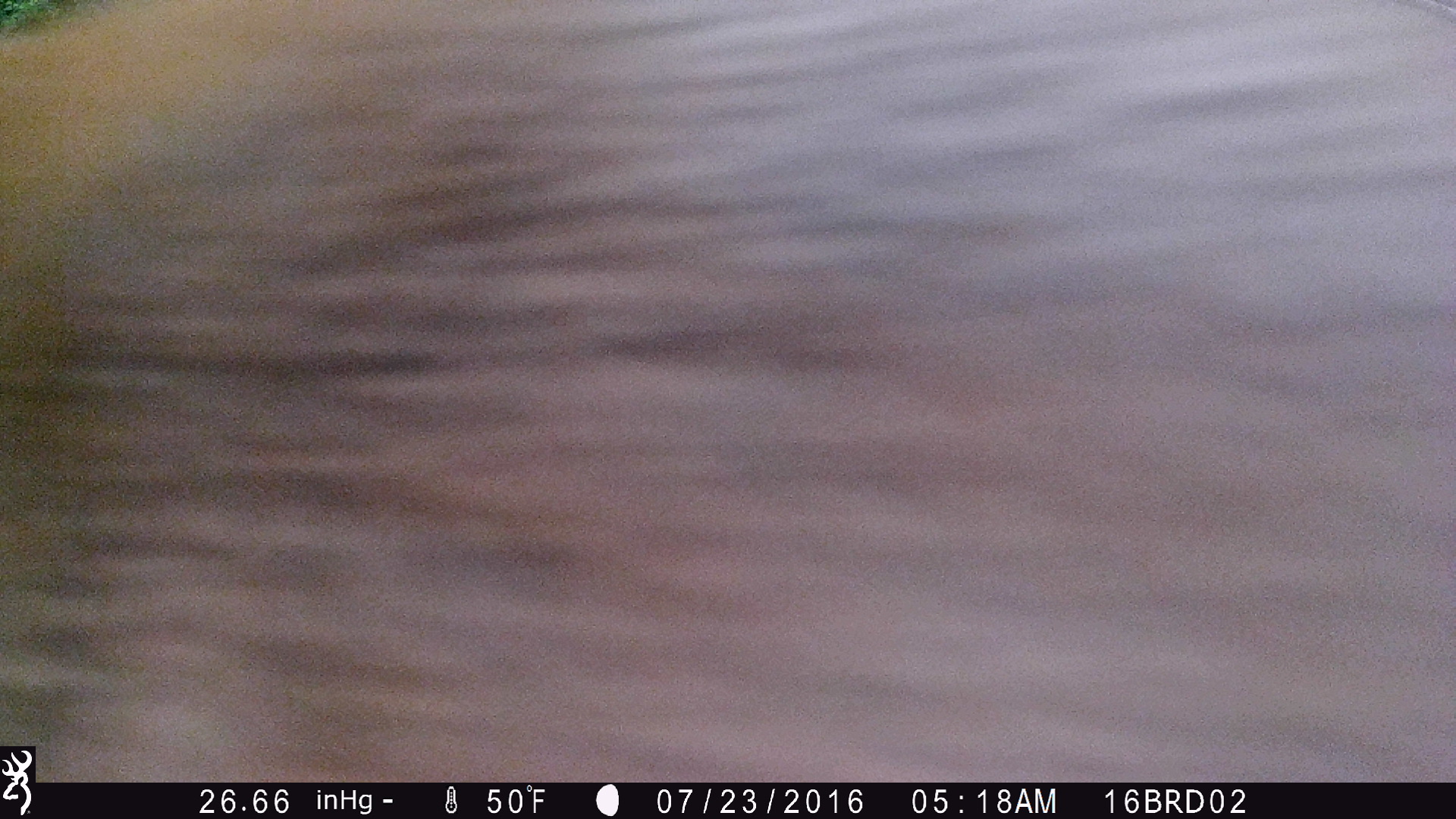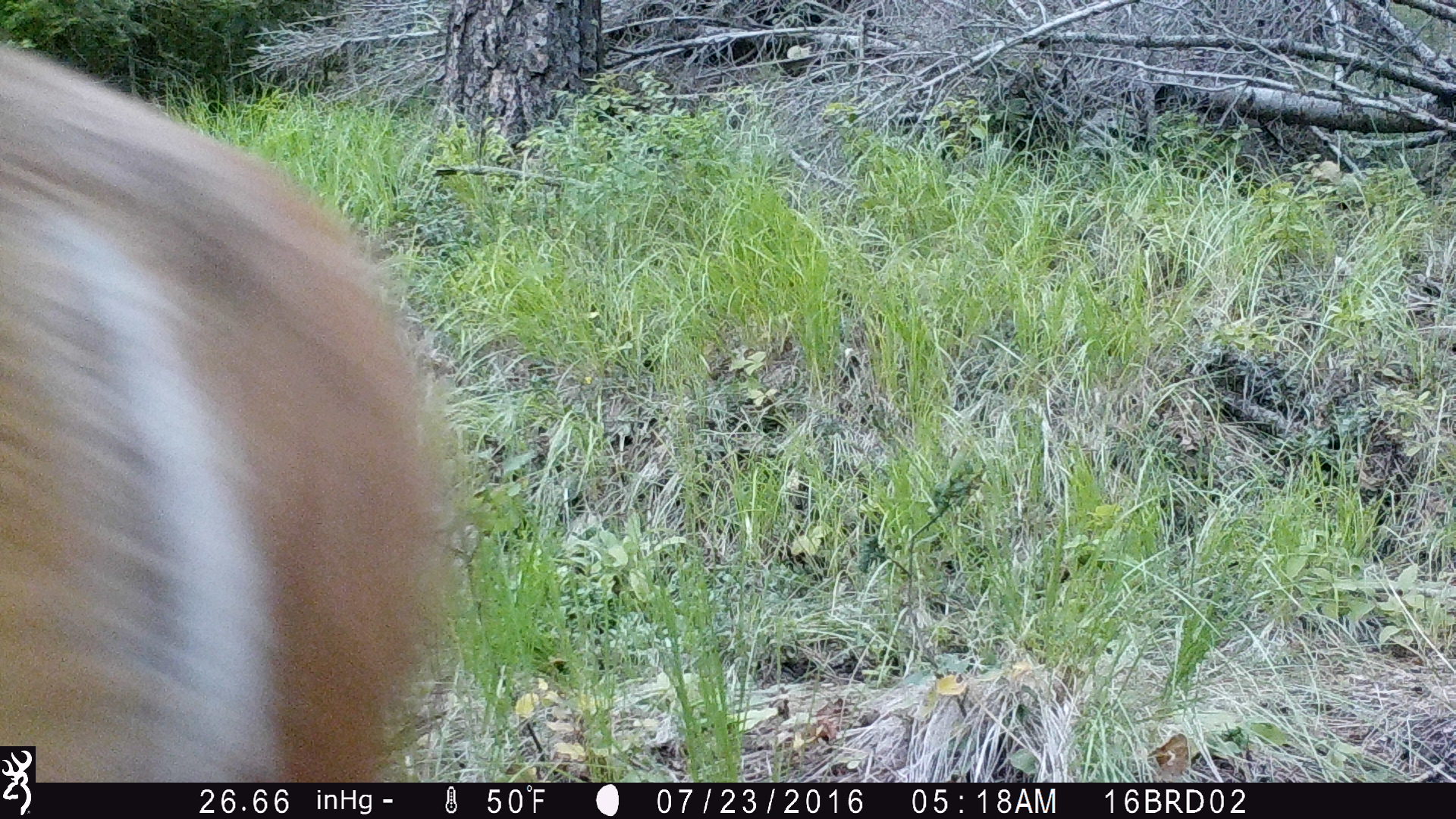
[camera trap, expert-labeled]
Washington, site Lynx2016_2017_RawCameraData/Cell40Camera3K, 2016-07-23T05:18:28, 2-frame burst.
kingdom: Animalia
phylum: Chordata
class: Mammalia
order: Artiodactyla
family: Cervidae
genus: Odocoileus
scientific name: Odocoileus virginianus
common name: white-tailed deer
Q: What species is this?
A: Odocoileus virginianus (white-tailed deer).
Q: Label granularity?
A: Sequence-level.